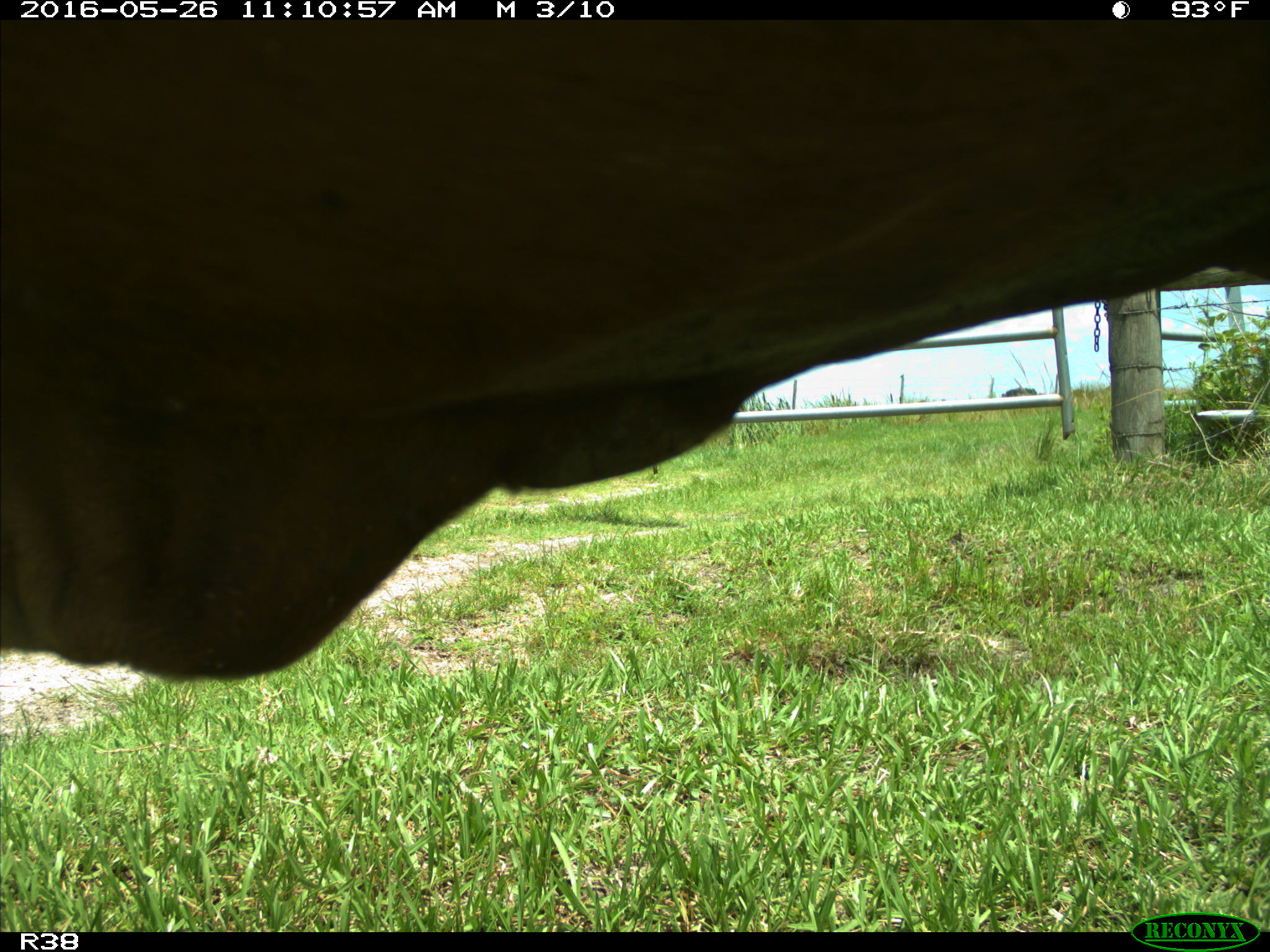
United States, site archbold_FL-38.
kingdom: Animalia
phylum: Chordata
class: Mammalia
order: Artiodactyla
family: Bovidae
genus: Bos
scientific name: Bos taurus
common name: domestic cow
Bos taurus (domestic cow).